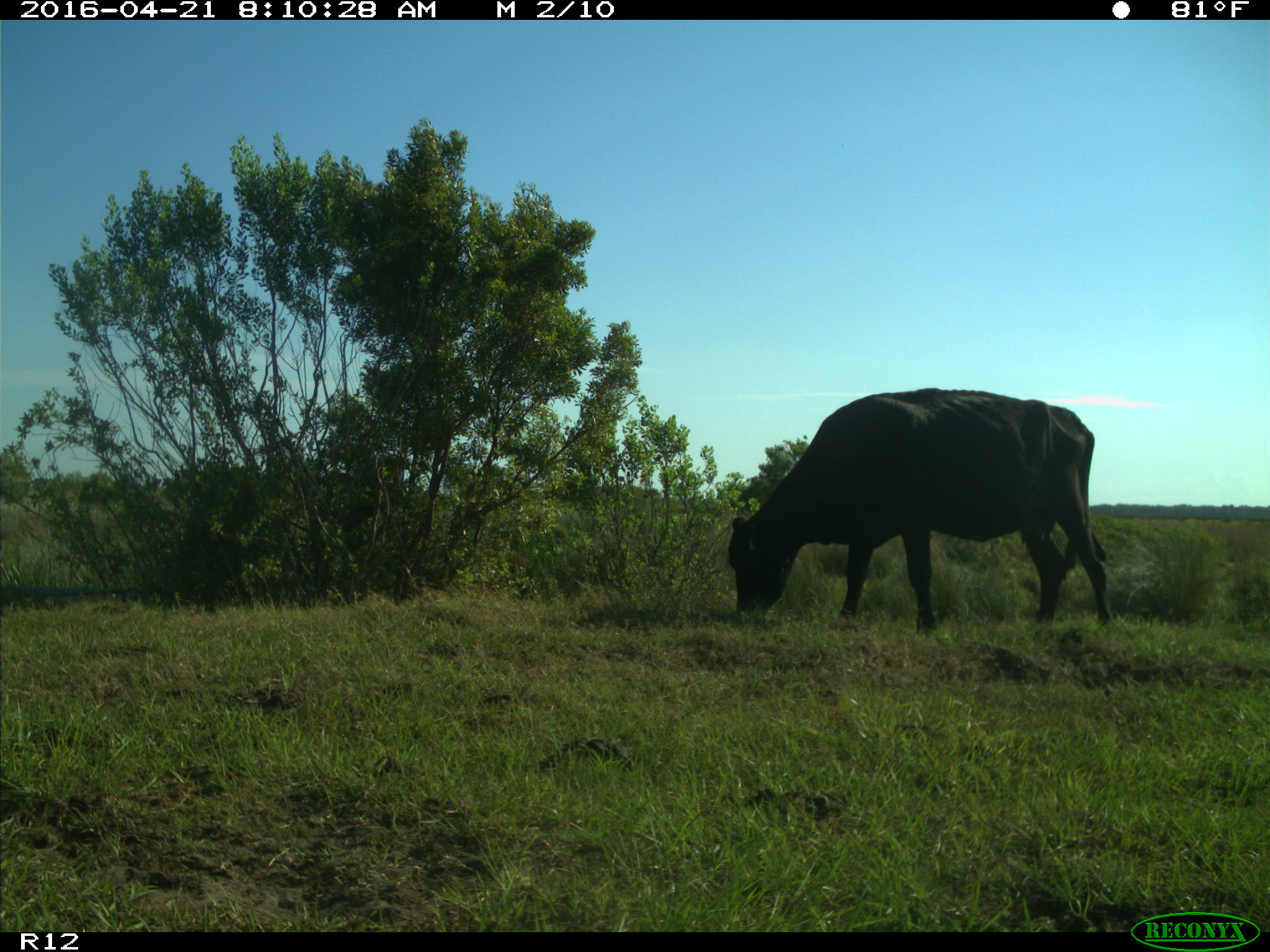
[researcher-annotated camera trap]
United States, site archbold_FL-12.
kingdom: Animalia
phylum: Chordata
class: Mammalia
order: Artiodactyla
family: Bovidae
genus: Bos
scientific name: Bos taurus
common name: domestic cow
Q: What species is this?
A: Bos taurus (domestic cow).